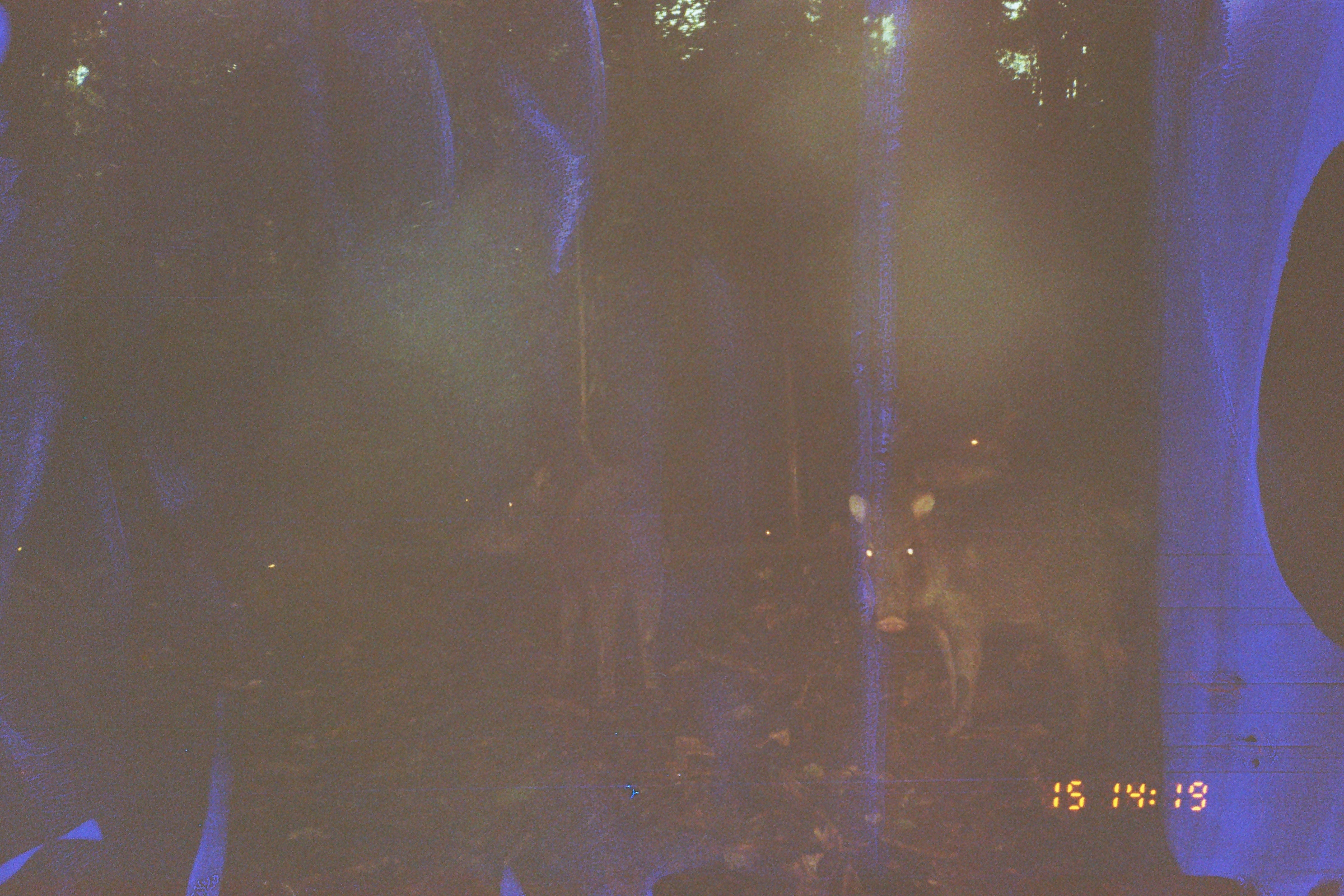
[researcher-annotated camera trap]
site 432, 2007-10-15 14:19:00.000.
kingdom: Animalia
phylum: Chordata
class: Mammalia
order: Artiodactyla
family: Tayassuidae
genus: Tayassu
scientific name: Tayassu pecari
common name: white-lipped peccary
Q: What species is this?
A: Tayassu pecari (white-lipped peccary).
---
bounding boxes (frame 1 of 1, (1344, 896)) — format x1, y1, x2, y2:
tayassu pecari: 845, 476, 1148, 744; 469, 464, 673, 705